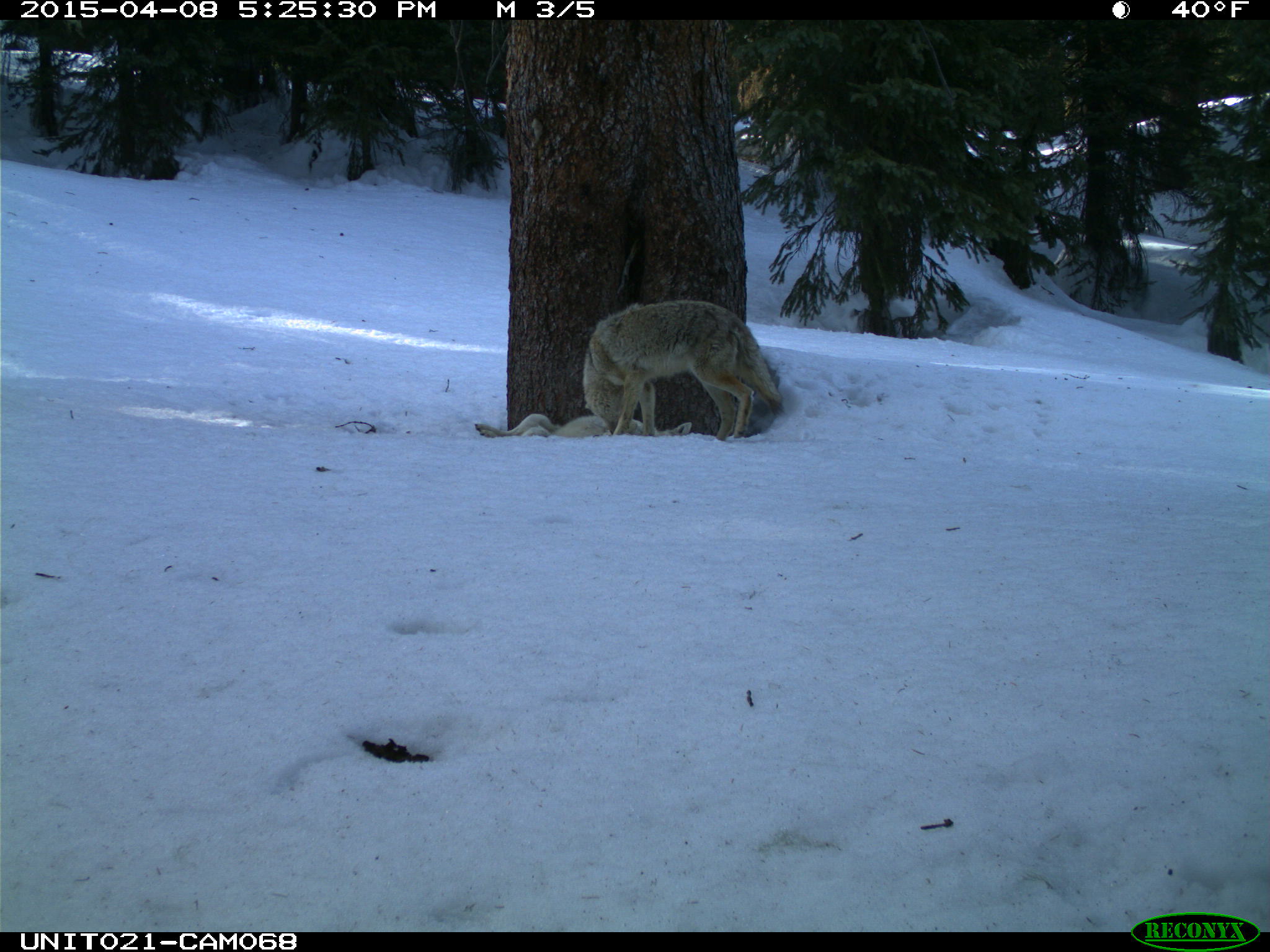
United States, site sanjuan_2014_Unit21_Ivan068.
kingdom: Animalia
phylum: Chordata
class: Mammalia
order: Carnivora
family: Canidae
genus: Canis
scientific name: Canis latrans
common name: coyote